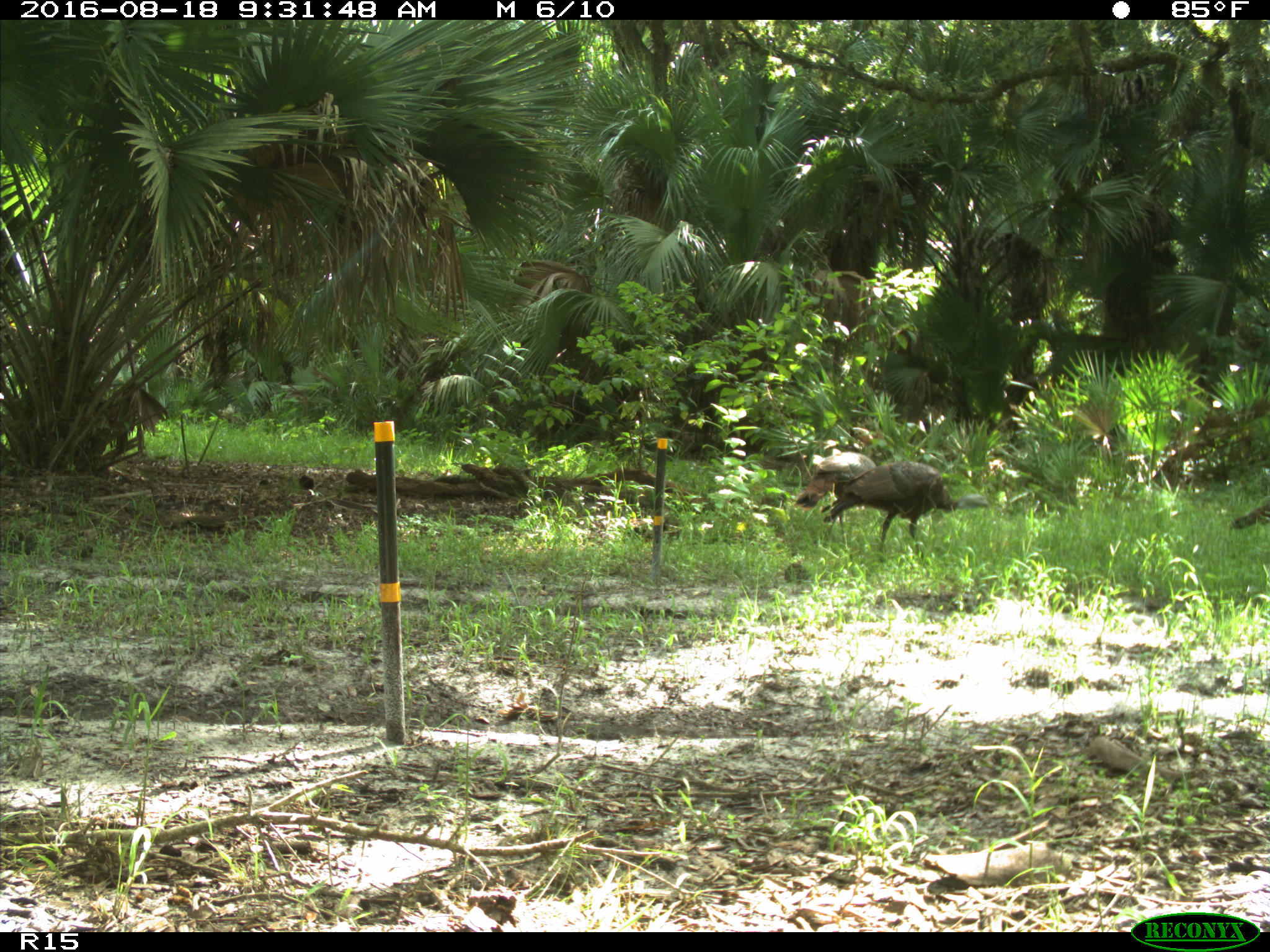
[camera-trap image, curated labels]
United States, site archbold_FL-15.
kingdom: Animalia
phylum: Chordata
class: Aves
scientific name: Aves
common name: birds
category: unidentified bird